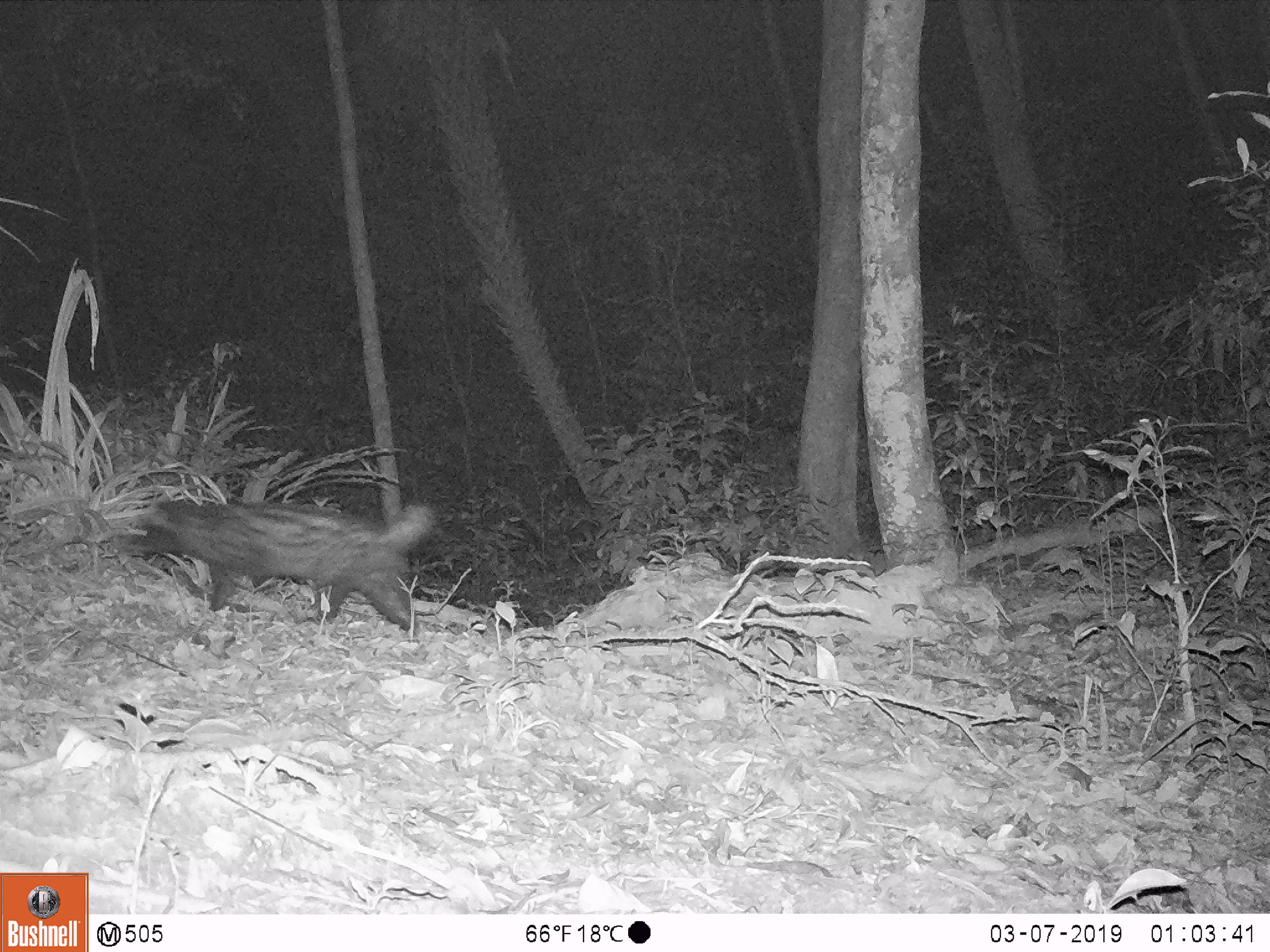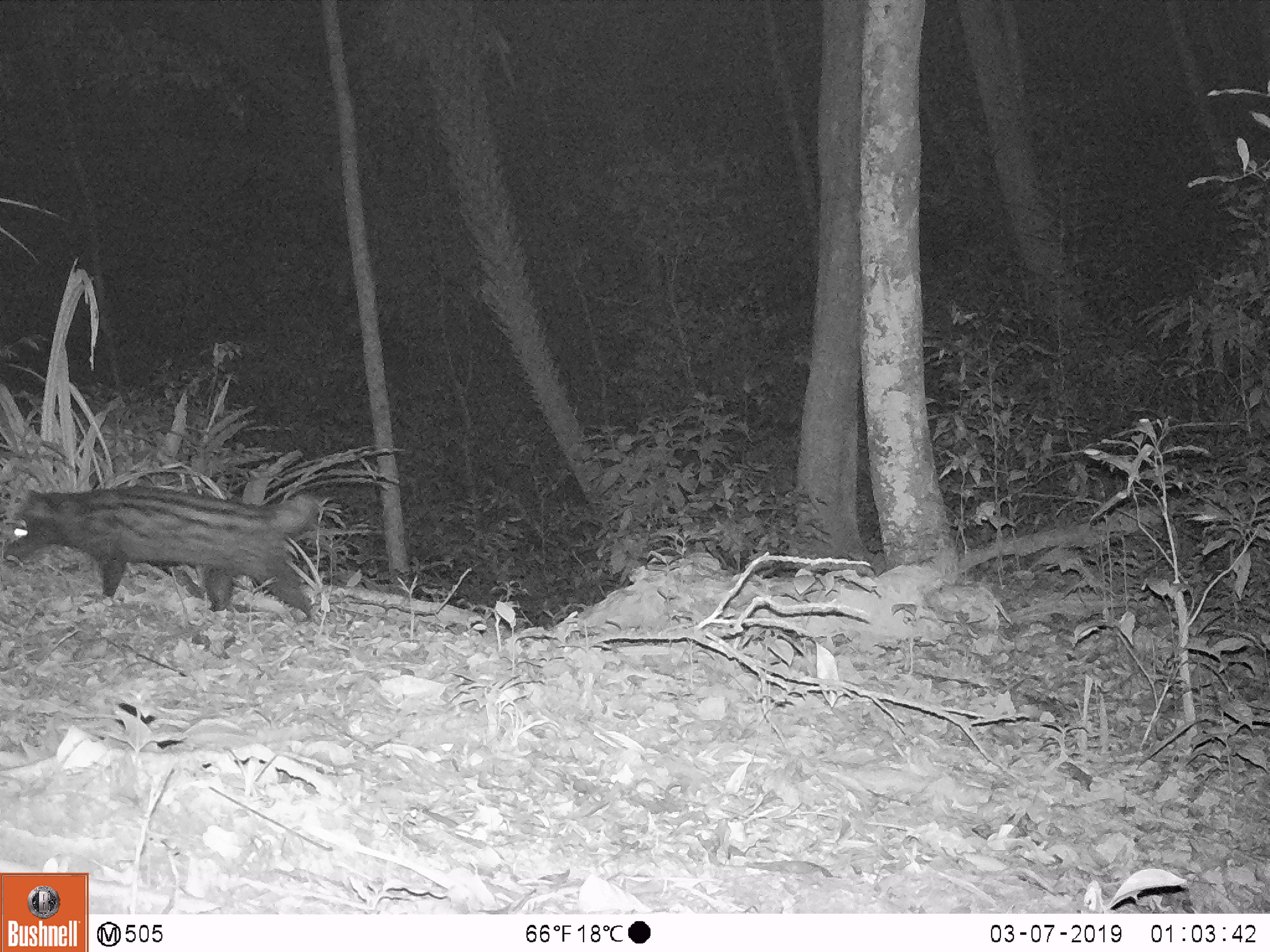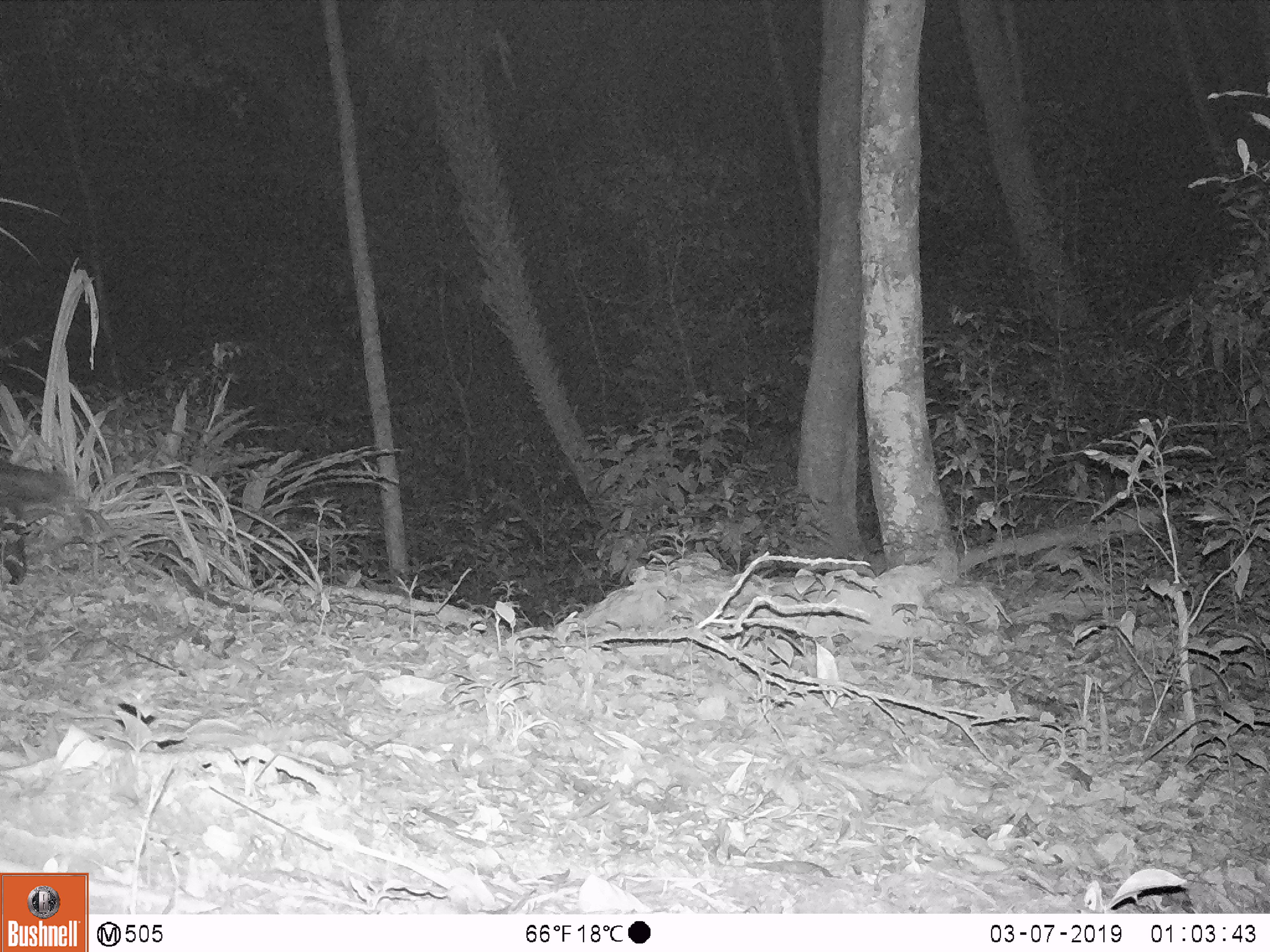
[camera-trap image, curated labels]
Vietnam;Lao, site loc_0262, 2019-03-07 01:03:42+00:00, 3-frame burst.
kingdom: Animalia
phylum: Chordata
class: Mammalia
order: Carnivora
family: Viverridae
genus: Paradoxurus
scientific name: Paradoxurus hermaphroditus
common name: common palm civet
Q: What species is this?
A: Common palm civet (Paradoxurus hermaphroditus).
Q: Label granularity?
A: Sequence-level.